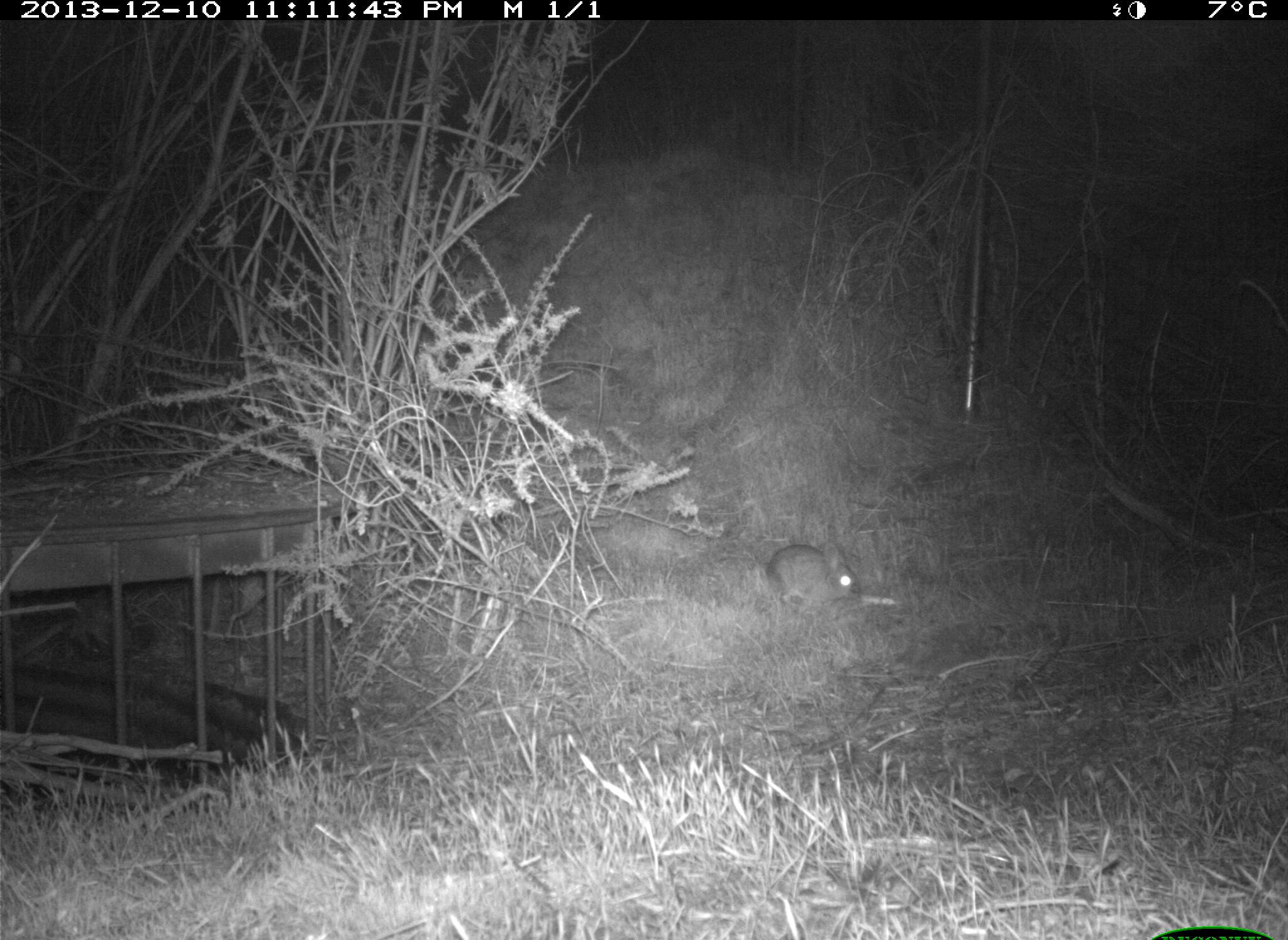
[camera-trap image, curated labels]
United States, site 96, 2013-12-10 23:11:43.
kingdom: Animalia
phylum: Chordata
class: Mammalia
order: Lagomorpha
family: Leporidae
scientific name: Leporidae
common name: rabbits and hares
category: rabbit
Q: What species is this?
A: Rabbit (rabbits and hares) (Leporidae).